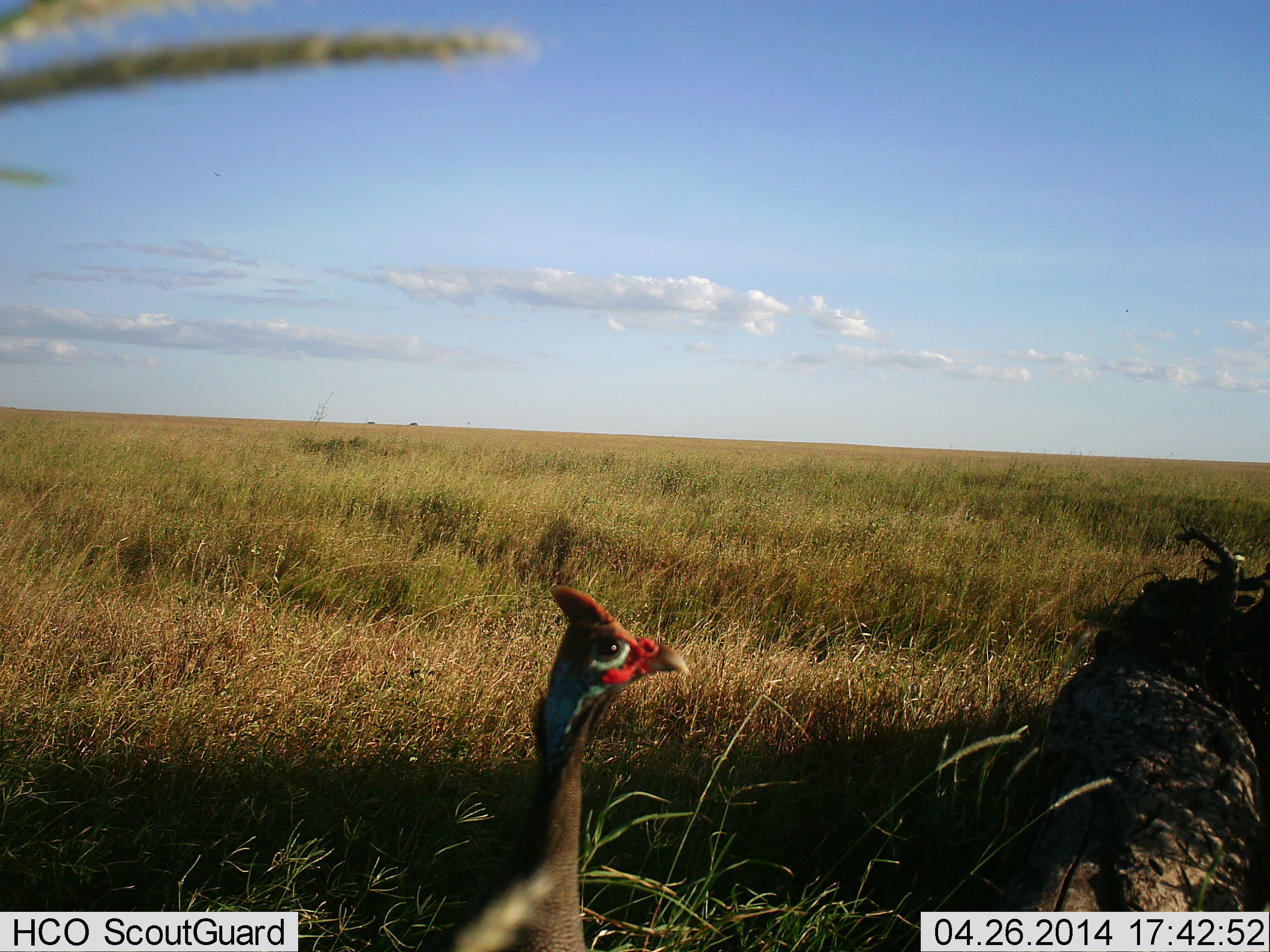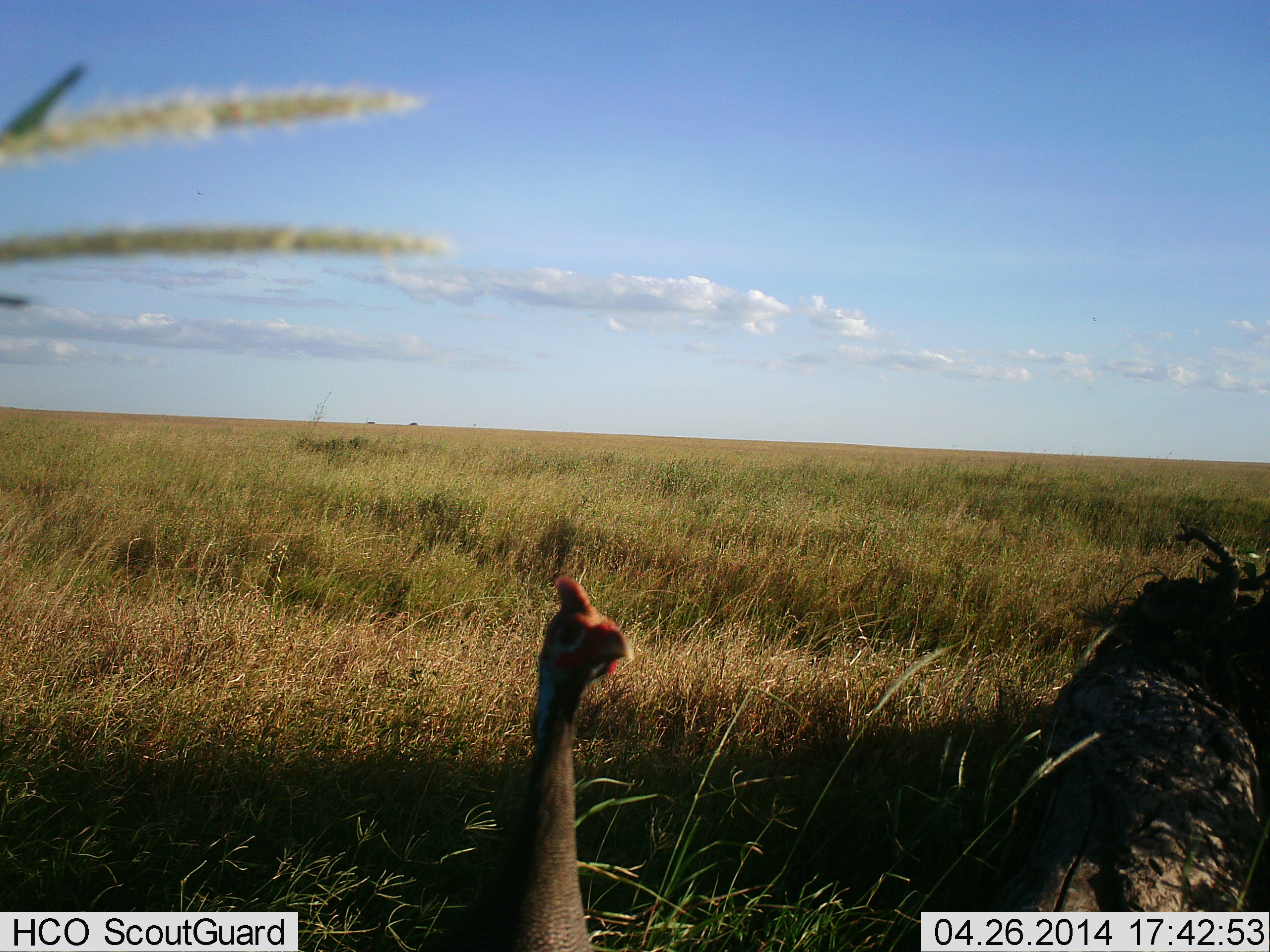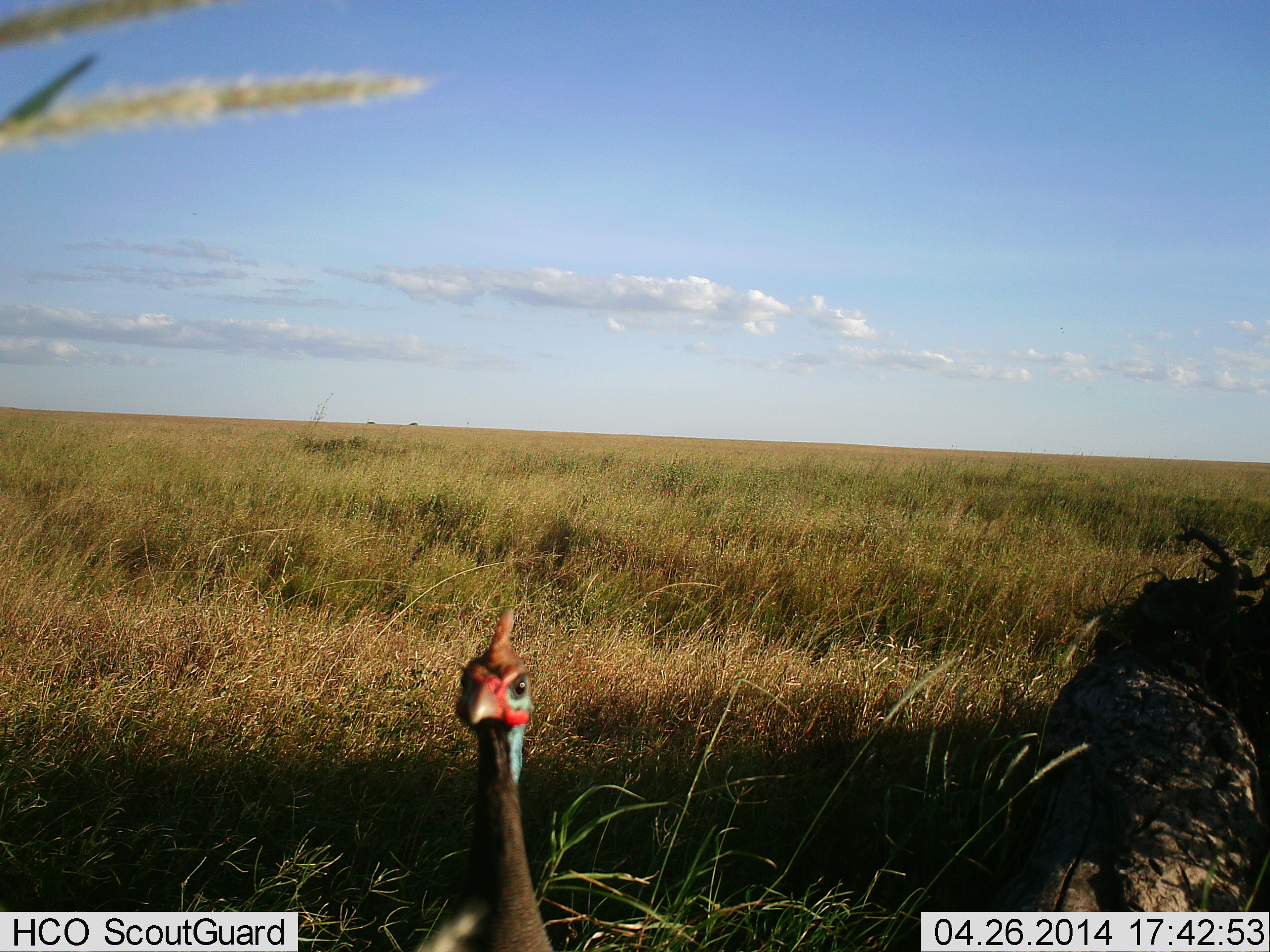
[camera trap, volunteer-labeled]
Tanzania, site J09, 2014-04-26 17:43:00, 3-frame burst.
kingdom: Animalia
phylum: Chordata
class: Aves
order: Galliformes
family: Numididae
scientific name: Numididae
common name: guinea fowl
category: guineafowl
Guineafowl (guinea fowl) (Numididae), count 1. Behavior (volunteer vote fractions): standing 100%, resting 0%, moving 10%, interacting 0%. Young present (vote fraction): 0%. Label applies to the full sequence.